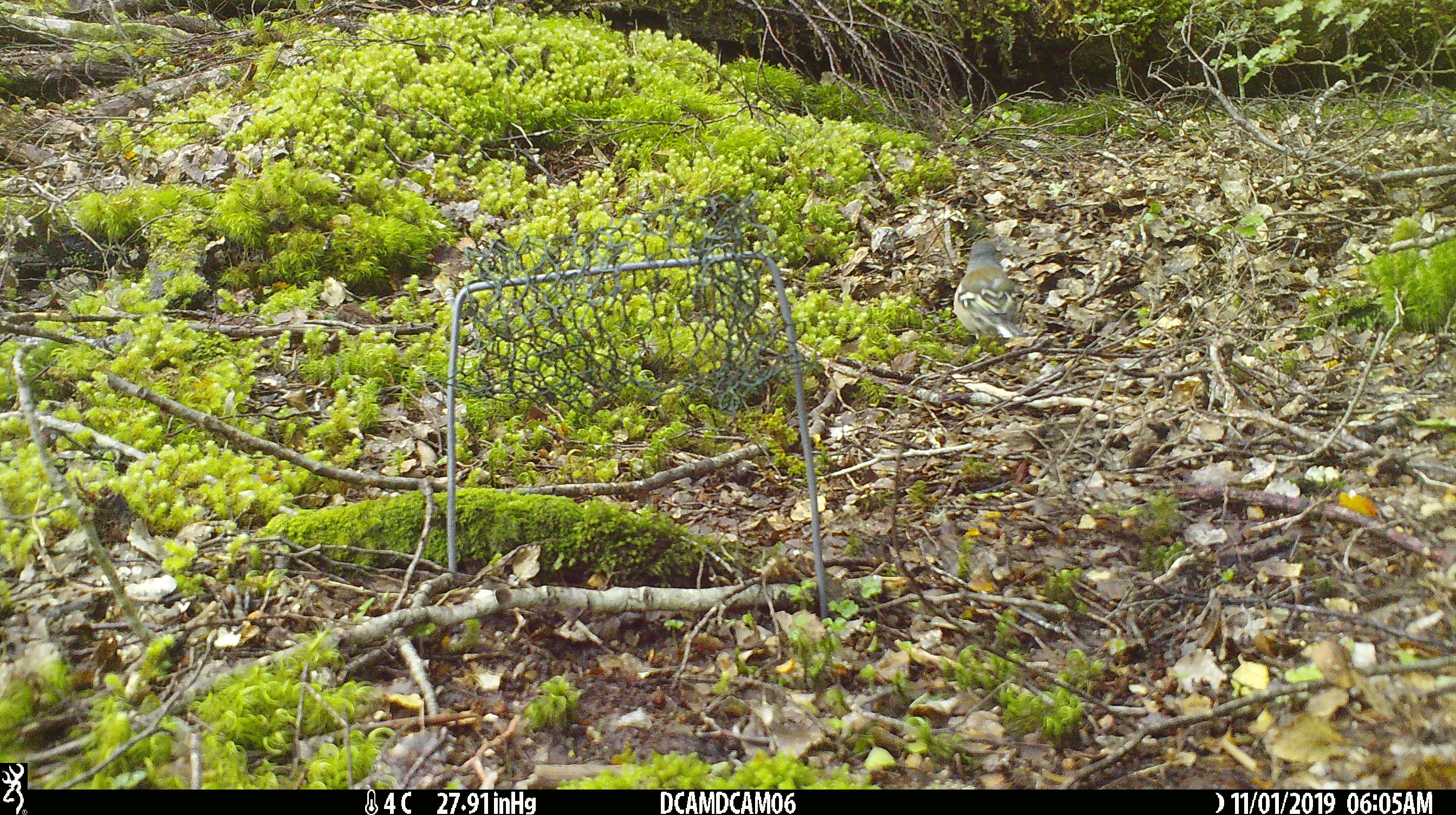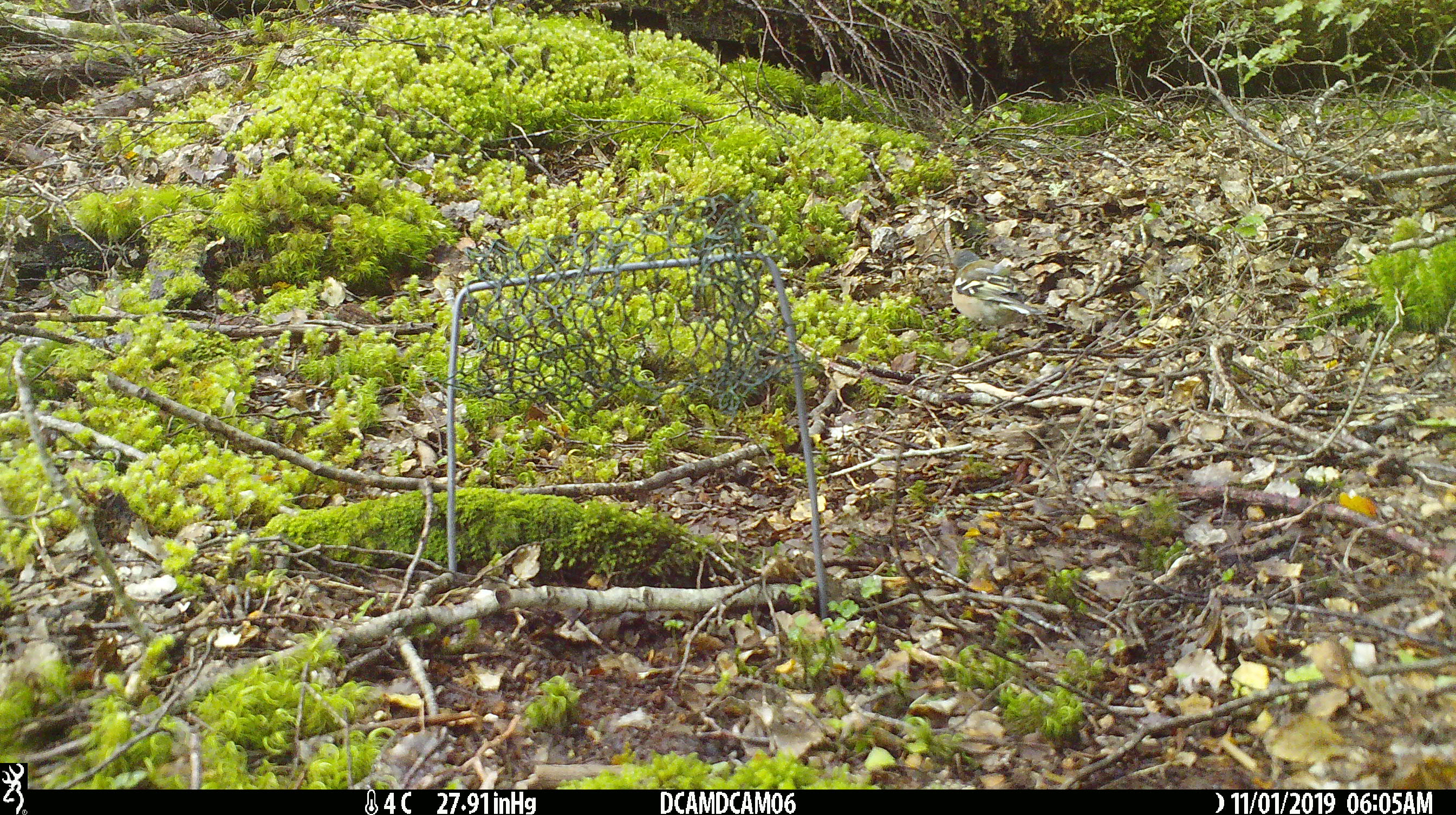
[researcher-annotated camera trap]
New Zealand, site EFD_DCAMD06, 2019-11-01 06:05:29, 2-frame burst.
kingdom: Animalia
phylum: Chordata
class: Aves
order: Passeriformes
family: Fringillidae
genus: Fringilla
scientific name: Fringilla coelebs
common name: common chaffinch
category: chaffinch